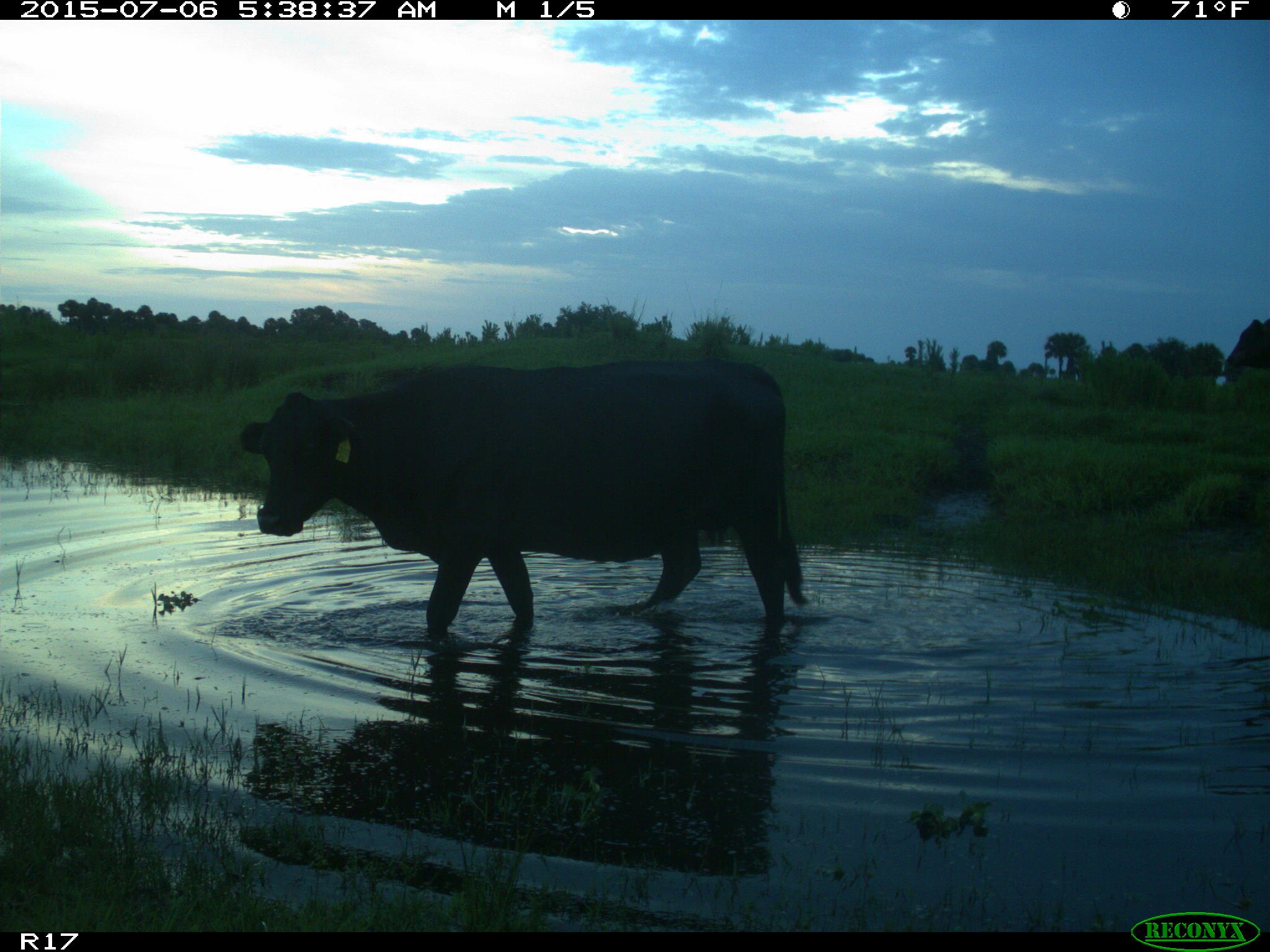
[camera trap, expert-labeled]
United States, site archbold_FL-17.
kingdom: Animalia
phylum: Chordata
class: Mammalia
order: Artiodactyla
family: Bovidae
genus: Bos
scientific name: Bos taurus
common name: domestic cow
Bos taurus (domestic cow).